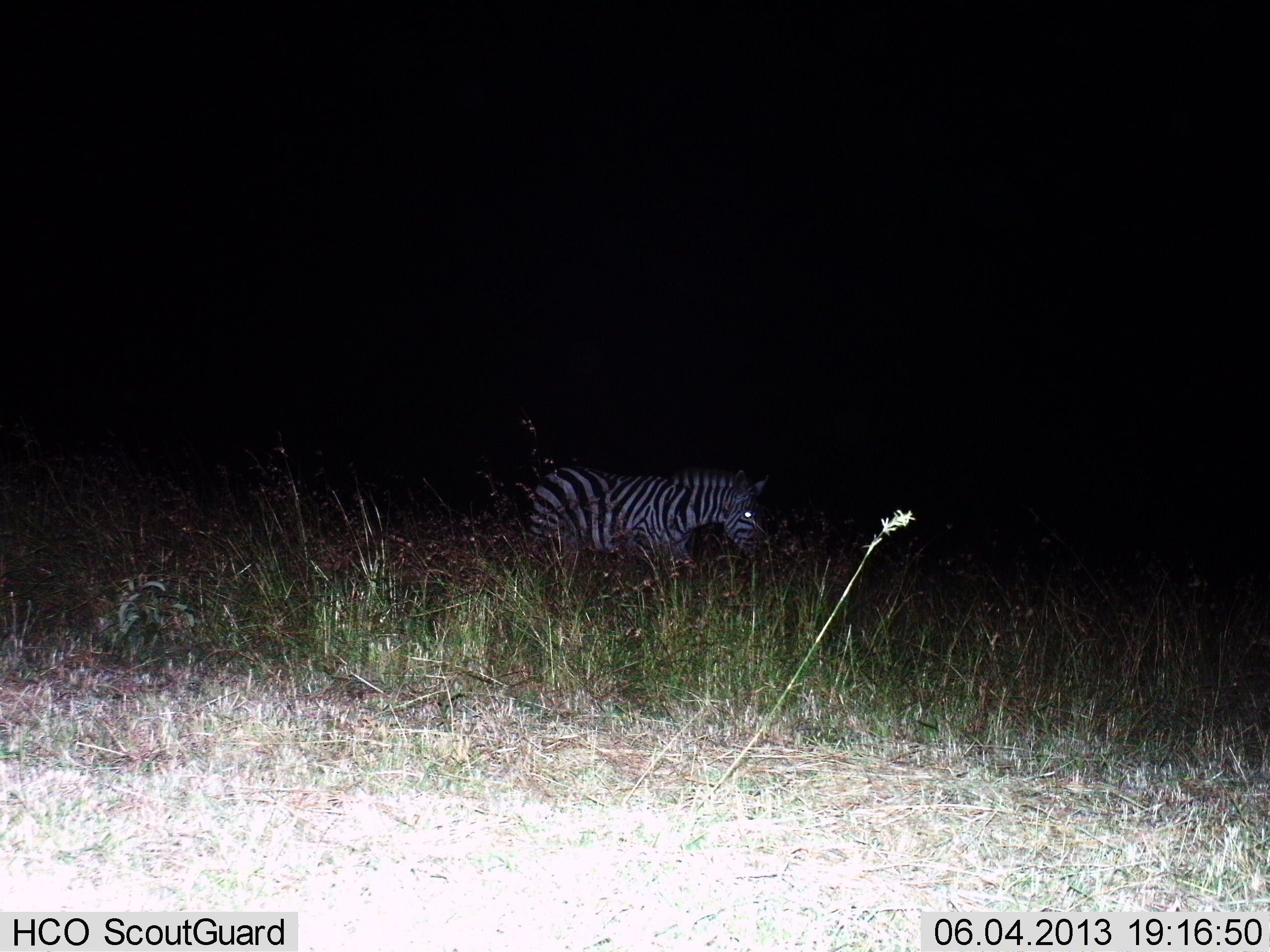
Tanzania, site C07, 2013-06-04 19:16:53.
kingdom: Animalia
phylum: Chordata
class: Mammalia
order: Perissodactyla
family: Equidae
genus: Equus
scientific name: Equus quagga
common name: plains zebra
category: zebra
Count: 1.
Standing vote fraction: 62%.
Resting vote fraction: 0%.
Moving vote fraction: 31%.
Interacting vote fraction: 0%.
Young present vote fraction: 0%.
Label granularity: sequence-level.